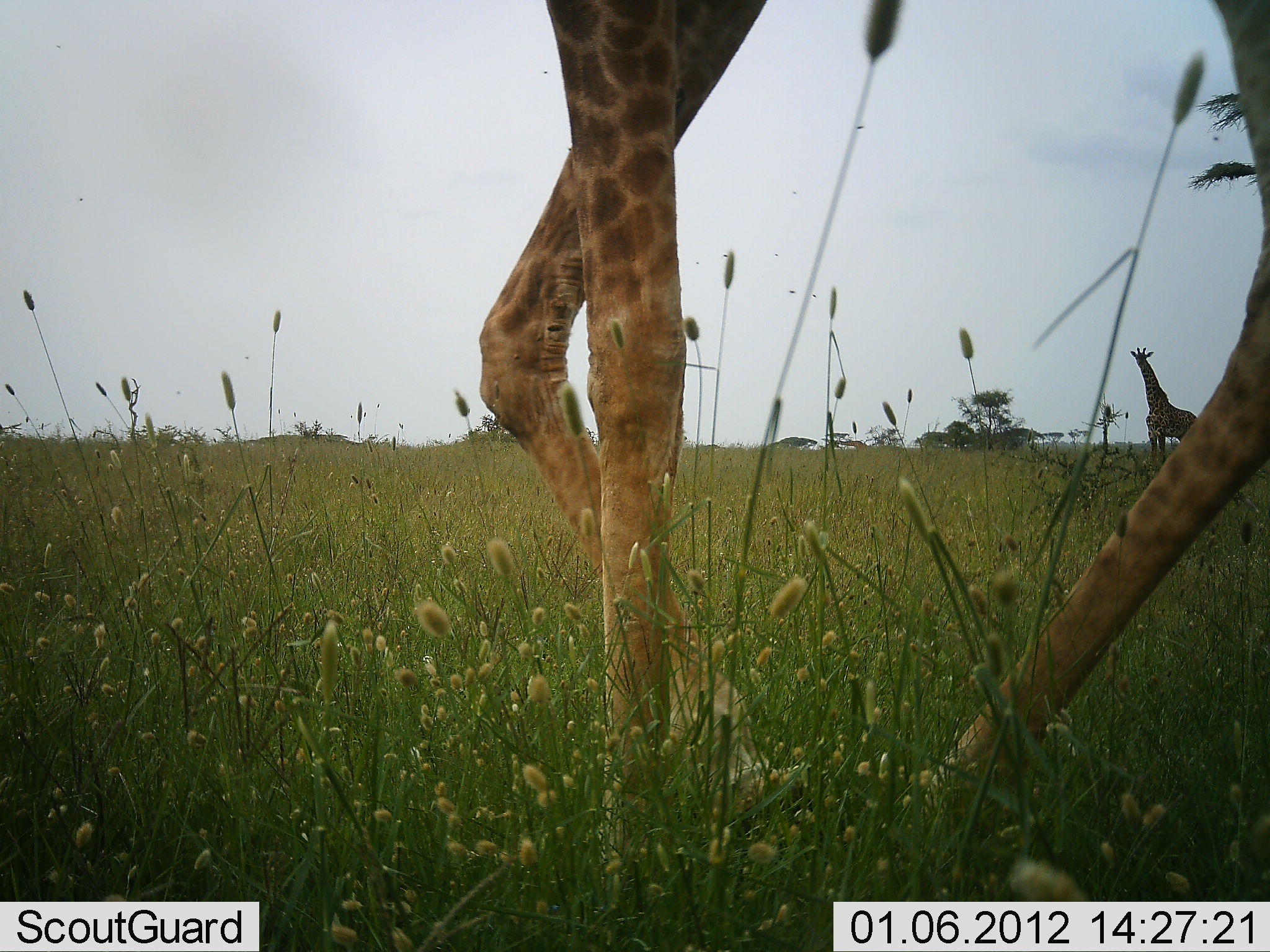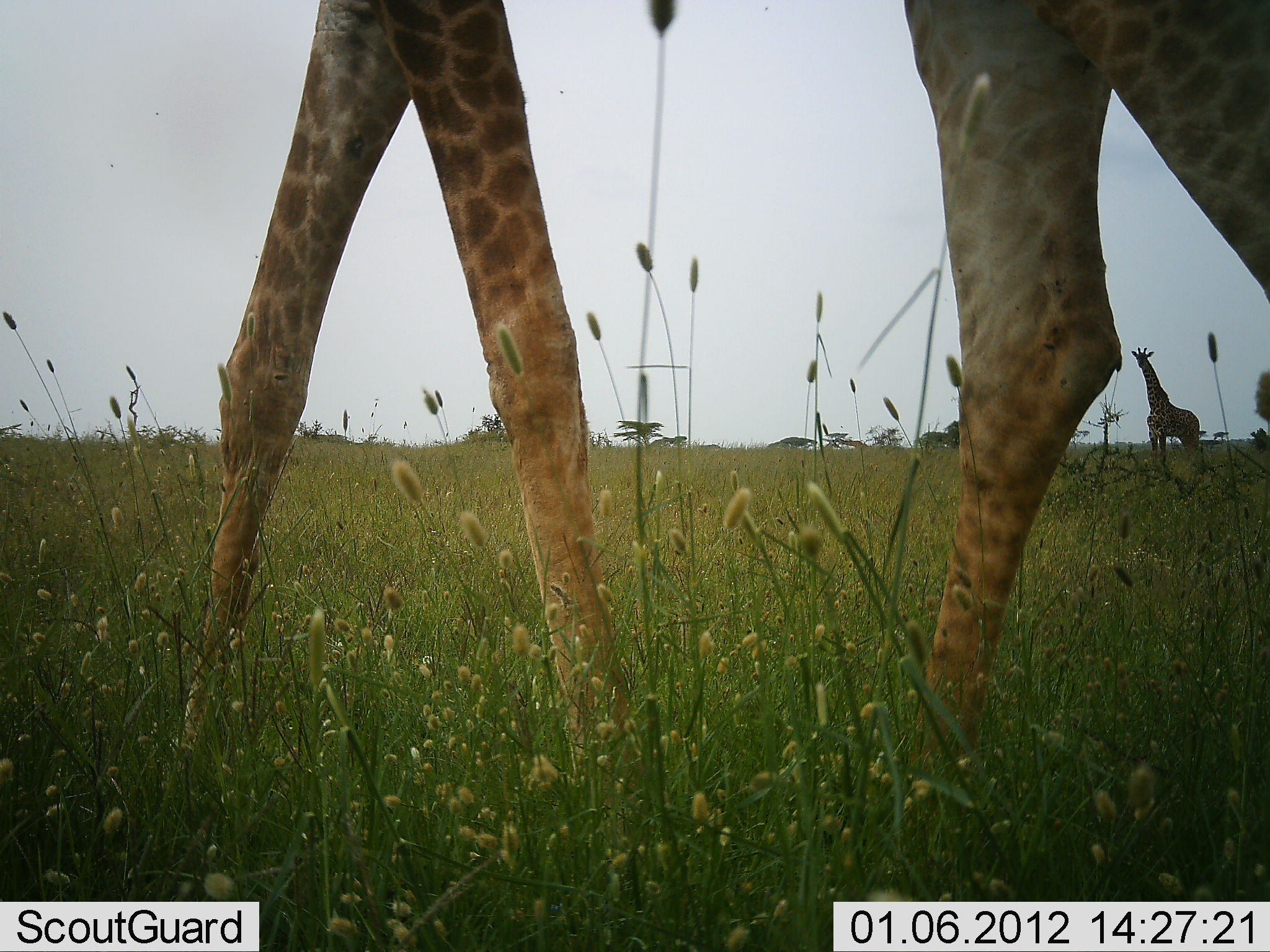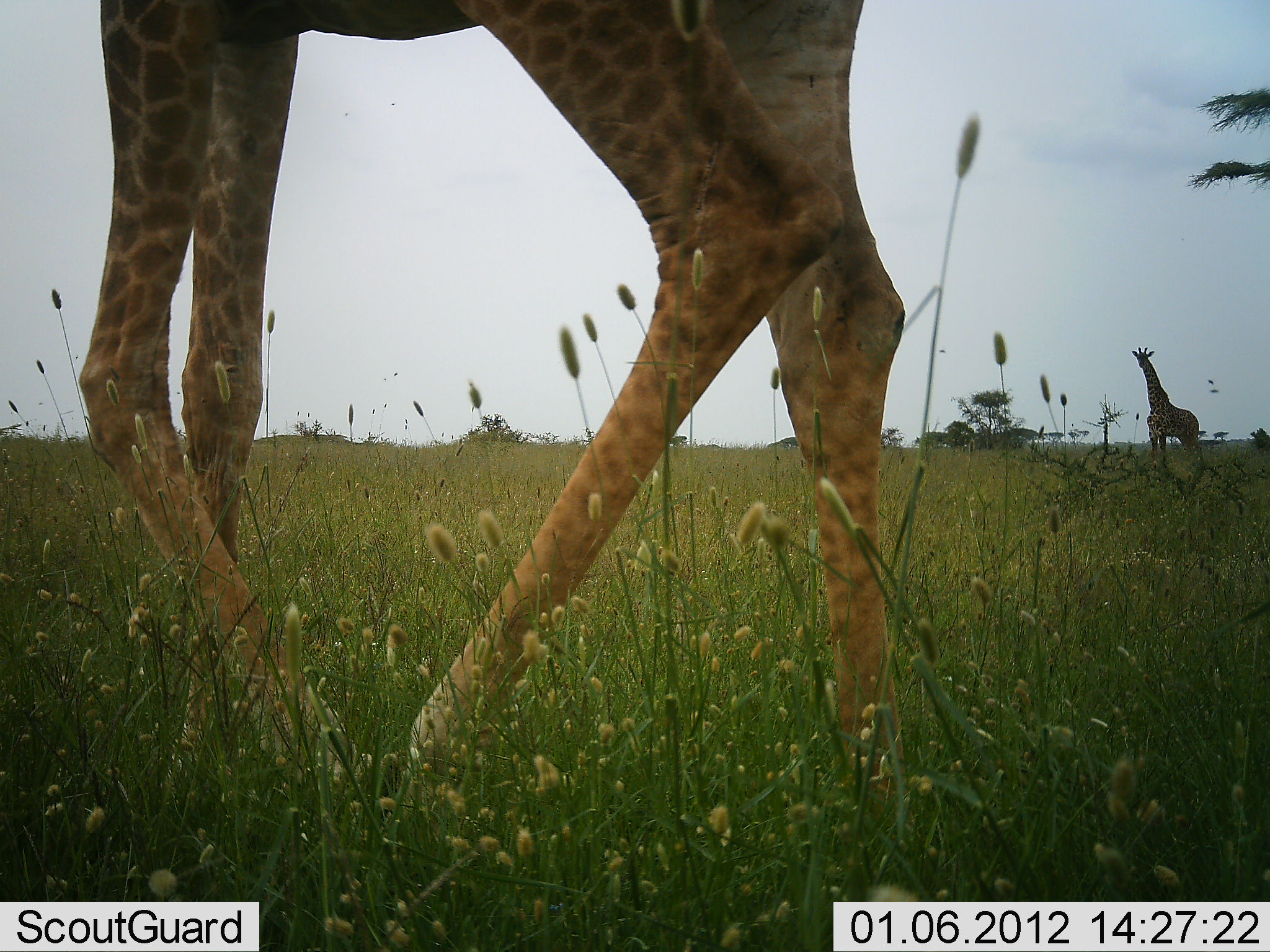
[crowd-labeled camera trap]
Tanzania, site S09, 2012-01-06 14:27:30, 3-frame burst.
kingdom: Animalia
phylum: Chordata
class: Mammalia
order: Artiodactyla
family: Giraffidae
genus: Giraffa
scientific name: Giraffa camelopardalis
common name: giraffe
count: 2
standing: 69%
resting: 0%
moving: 100%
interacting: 0%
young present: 0%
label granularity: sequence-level